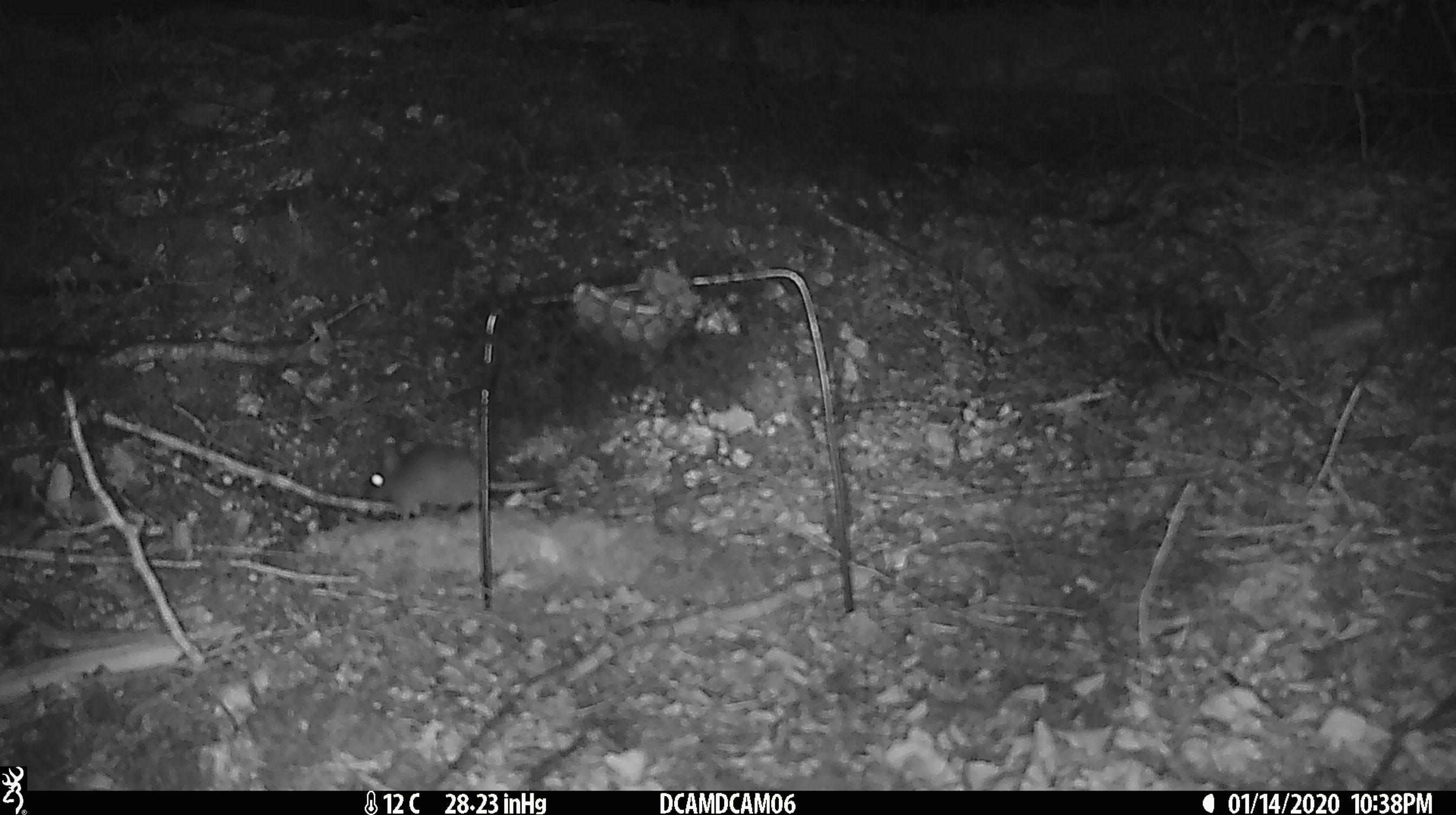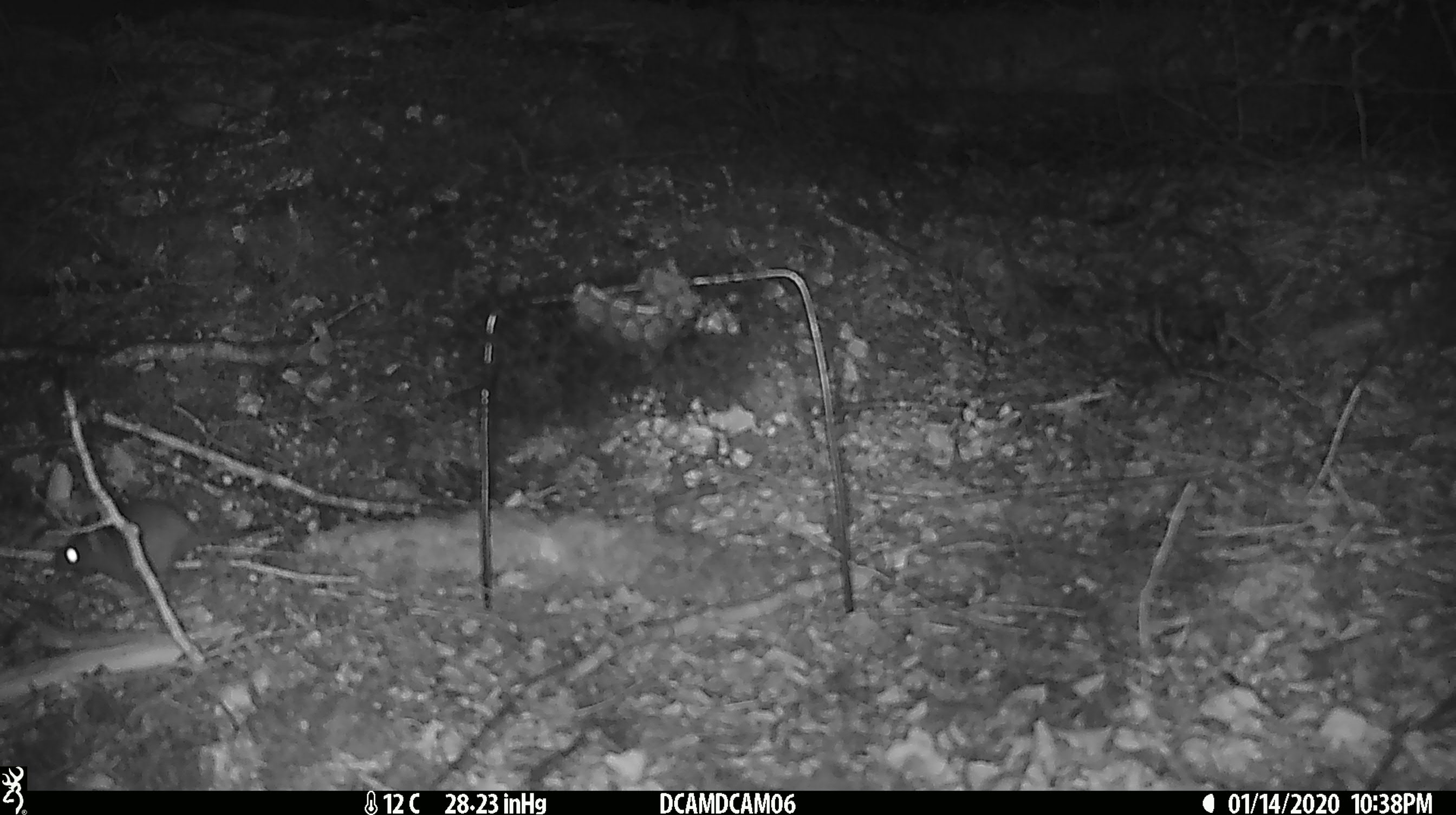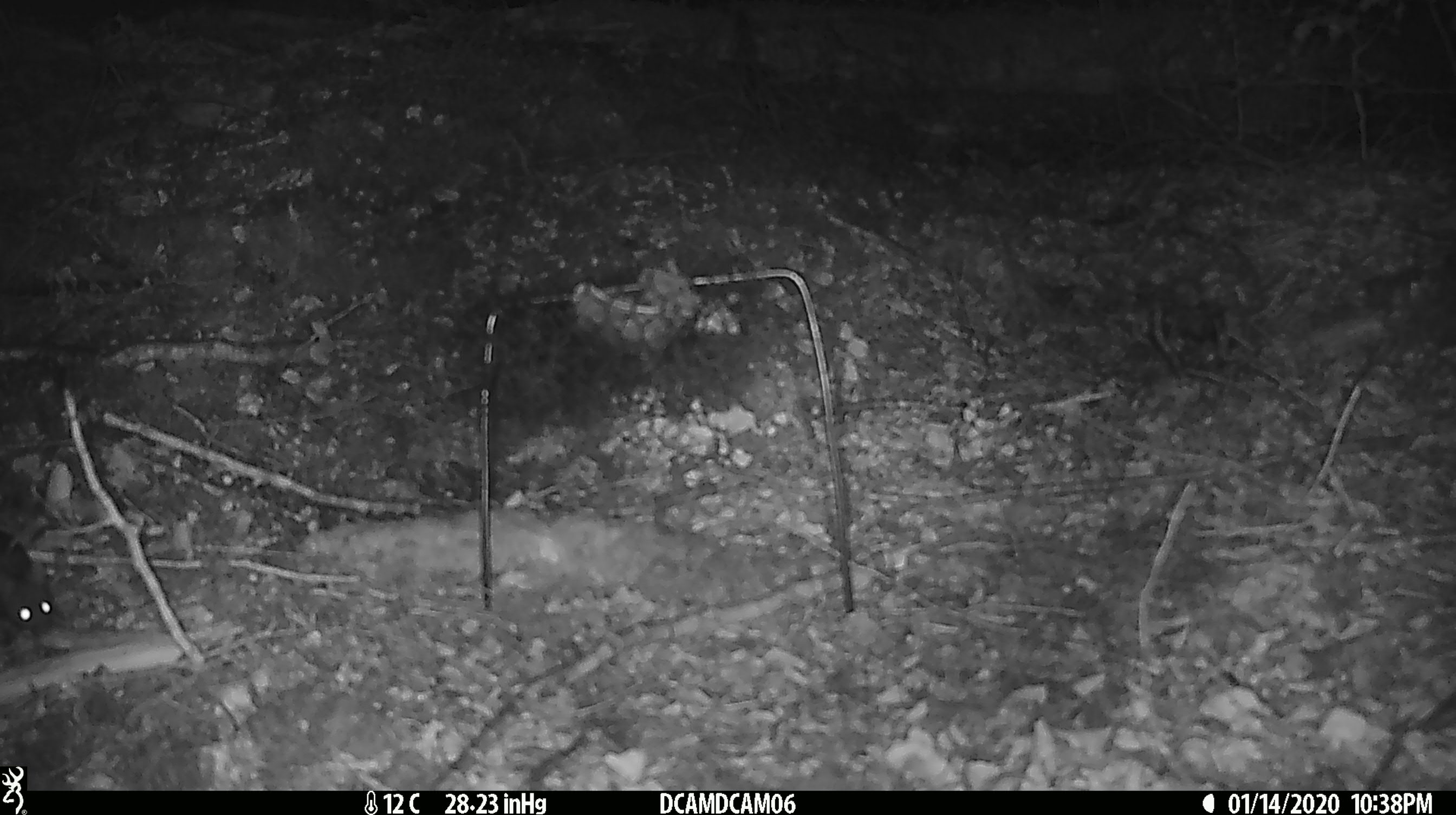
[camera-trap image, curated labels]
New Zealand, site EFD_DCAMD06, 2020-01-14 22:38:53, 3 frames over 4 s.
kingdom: Animalia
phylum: Chordata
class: Mammalia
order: Rodentia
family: Muridae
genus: Mus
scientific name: Mus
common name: mouse